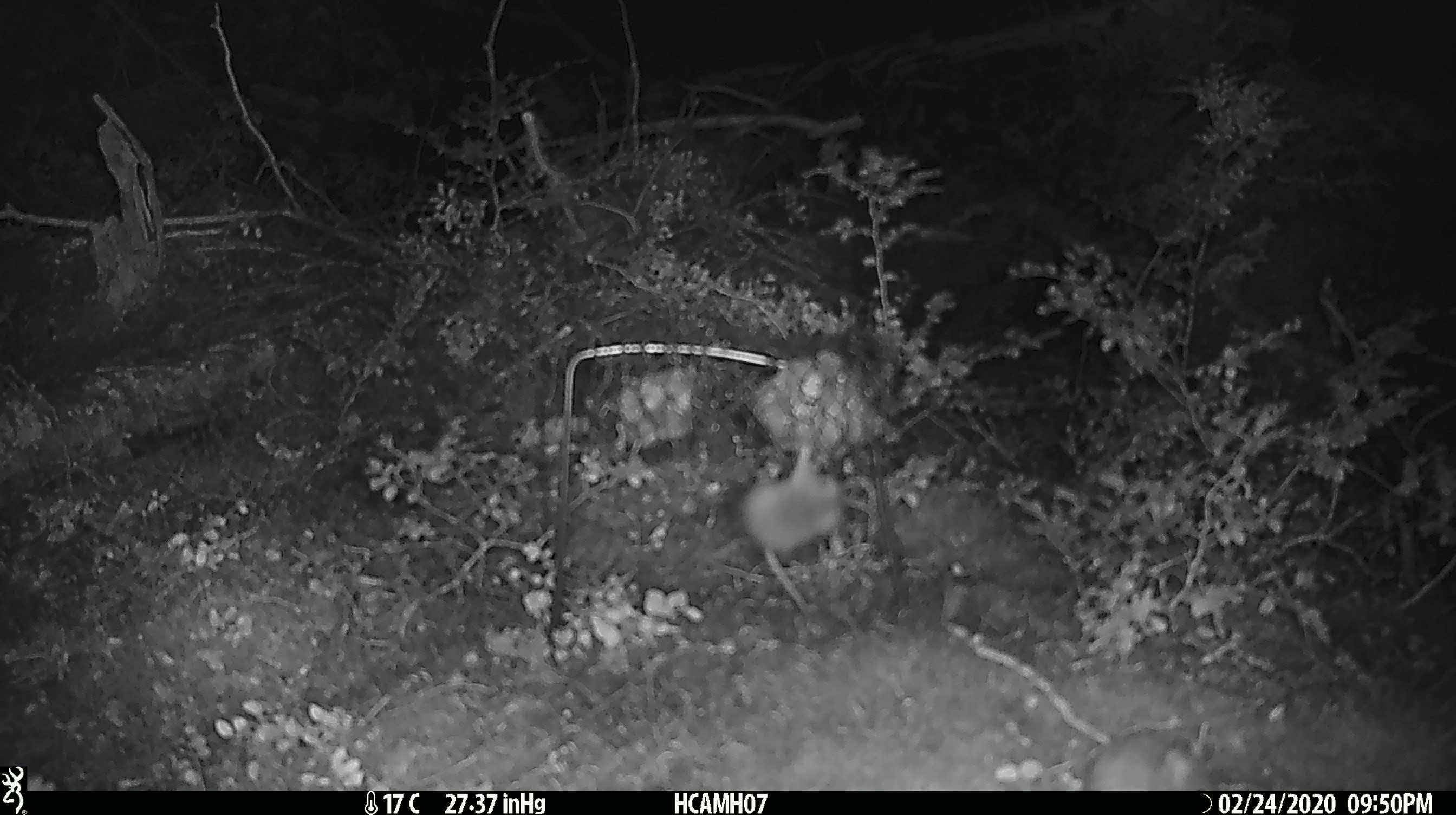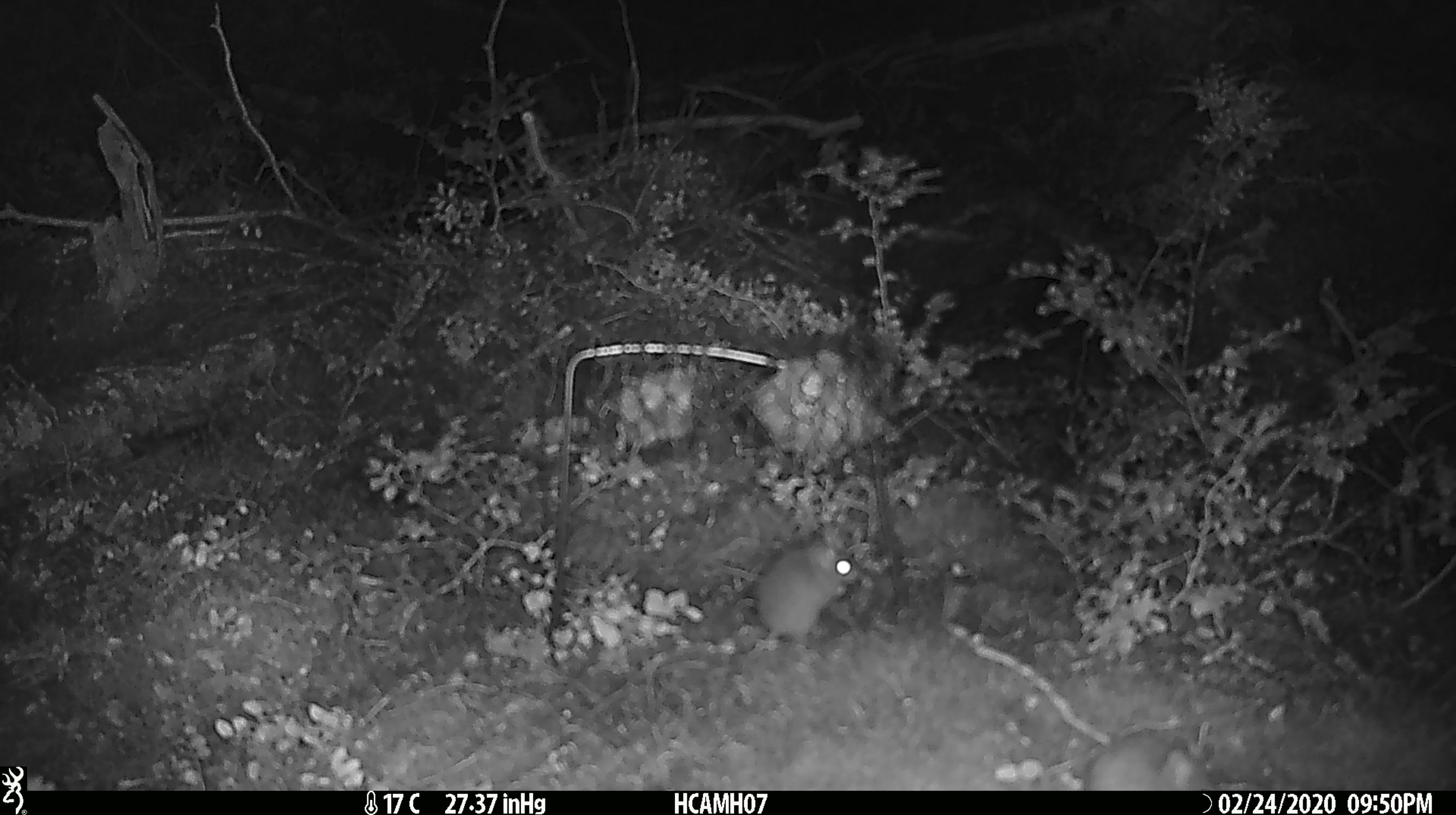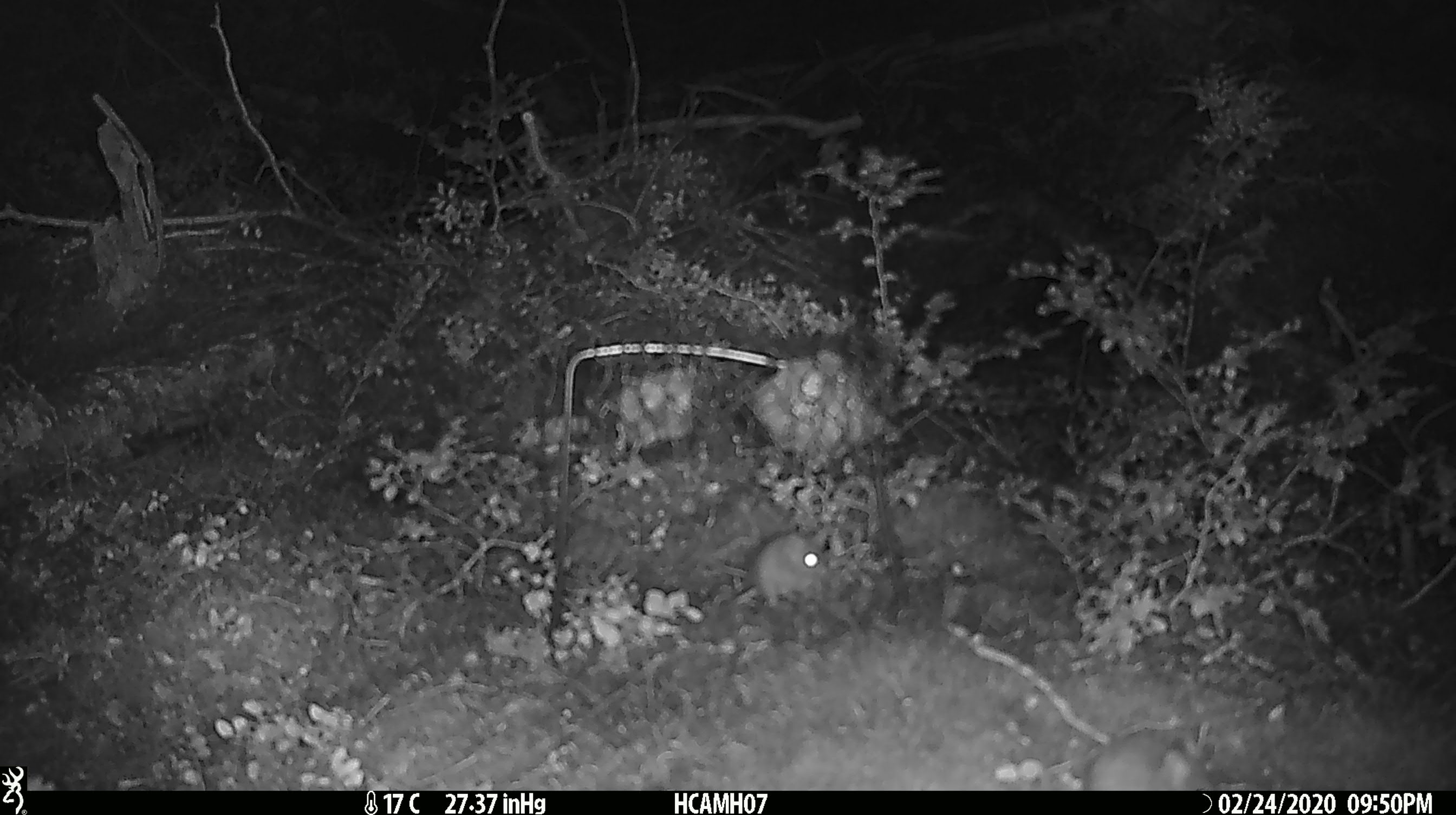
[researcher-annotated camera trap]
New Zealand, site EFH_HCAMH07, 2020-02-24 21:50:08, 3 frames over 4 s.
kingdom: Animalia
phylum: Chordata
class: Mammalia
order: Rodentia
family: Muridae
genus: Mus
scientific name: Mus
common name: mouse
Mouse (Mus).